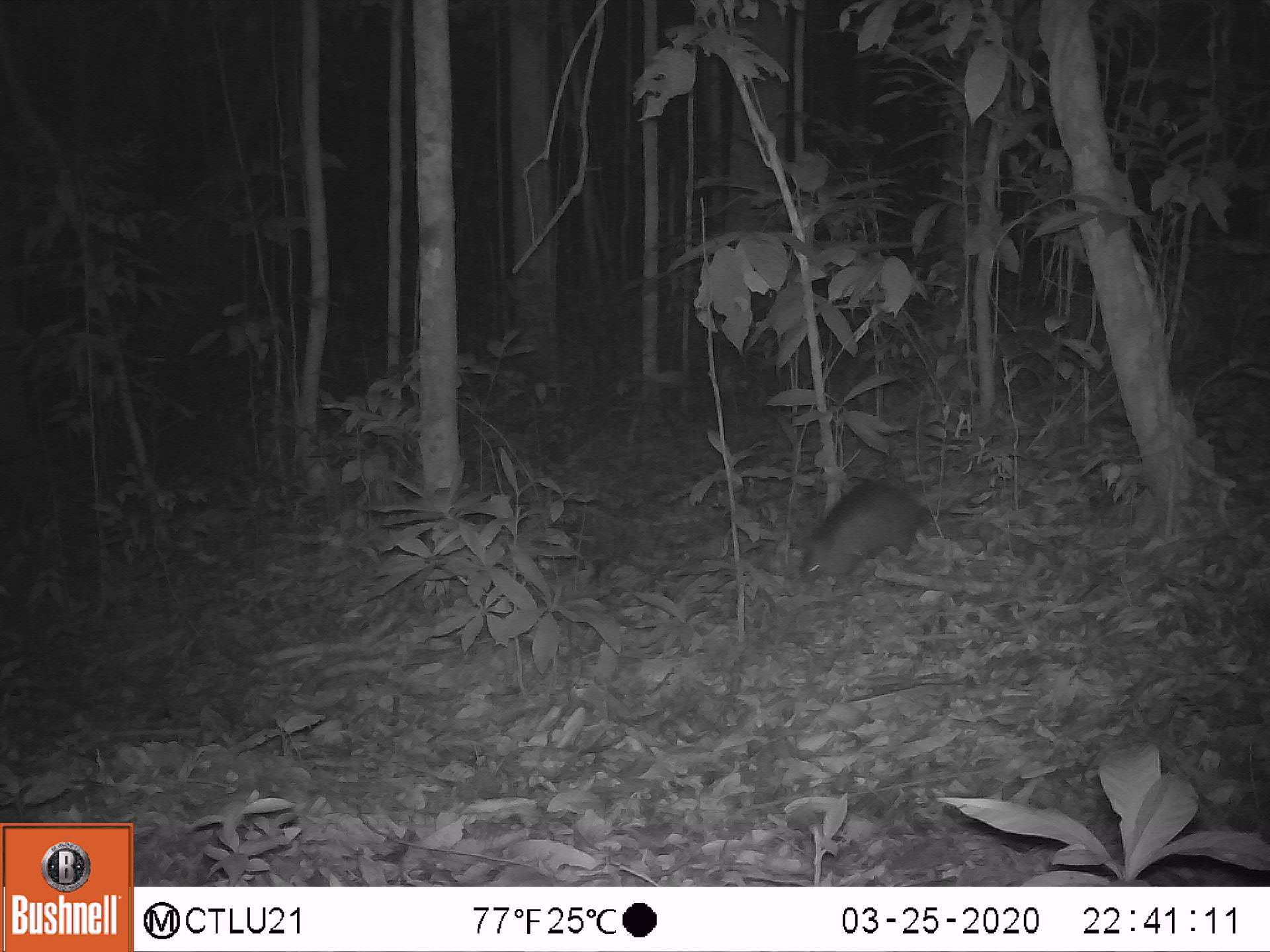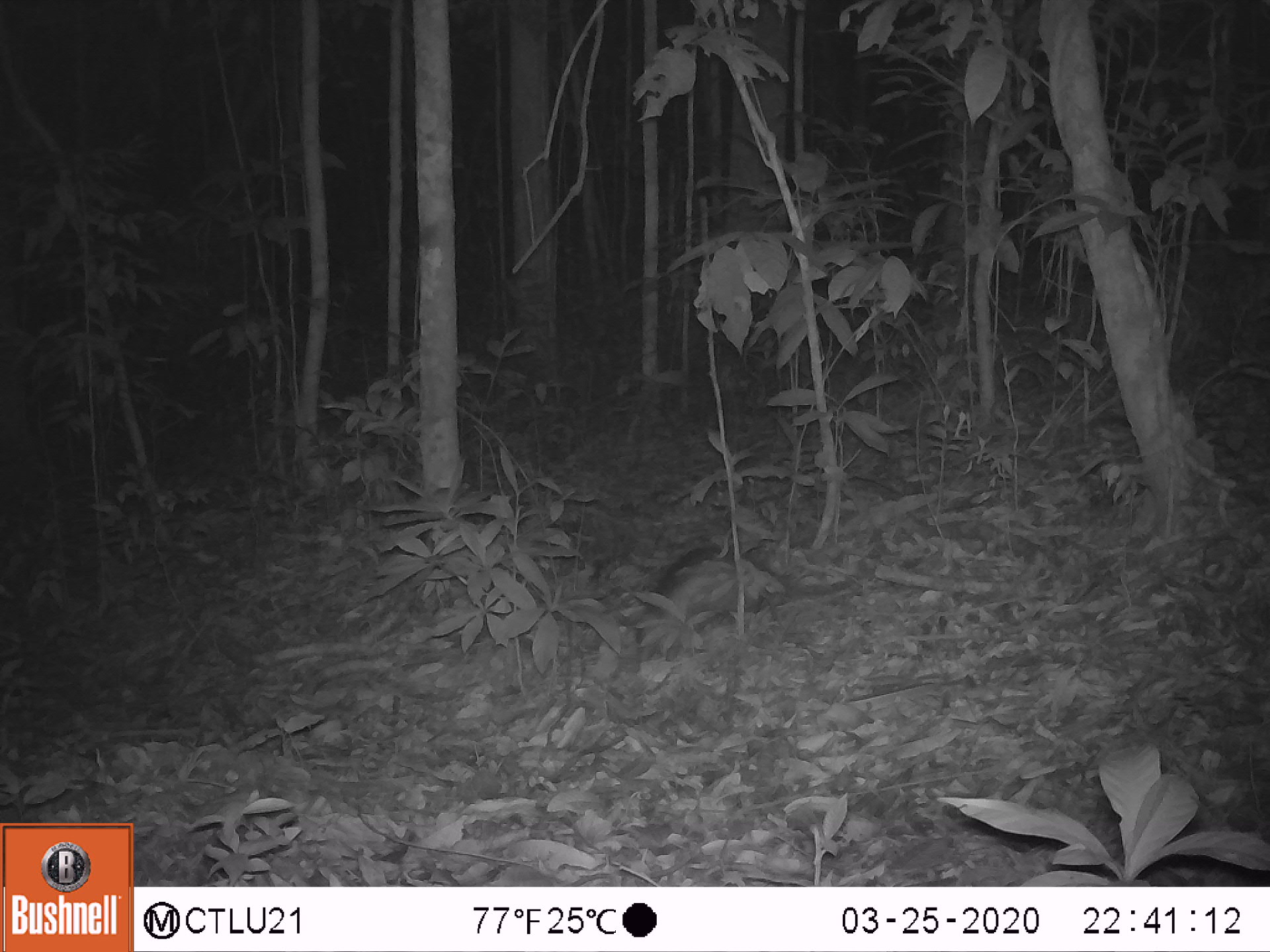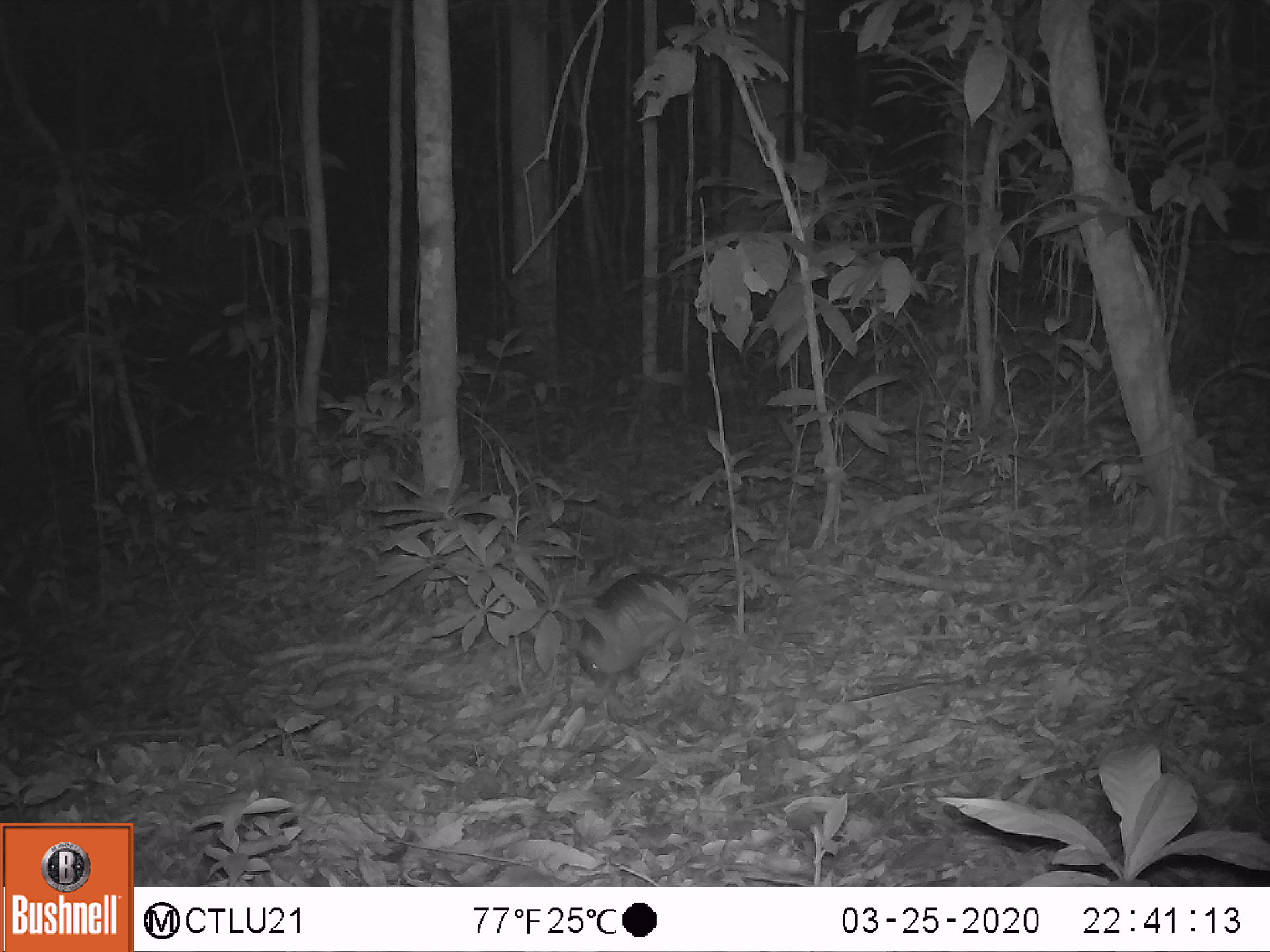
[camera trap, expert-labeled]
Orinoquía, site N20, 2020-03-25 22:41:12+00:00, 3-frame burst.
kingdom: Animalia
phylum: Chordata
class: Mammalia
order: Cingulata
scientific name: Cingulata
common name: armadillo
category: unknown armadillo